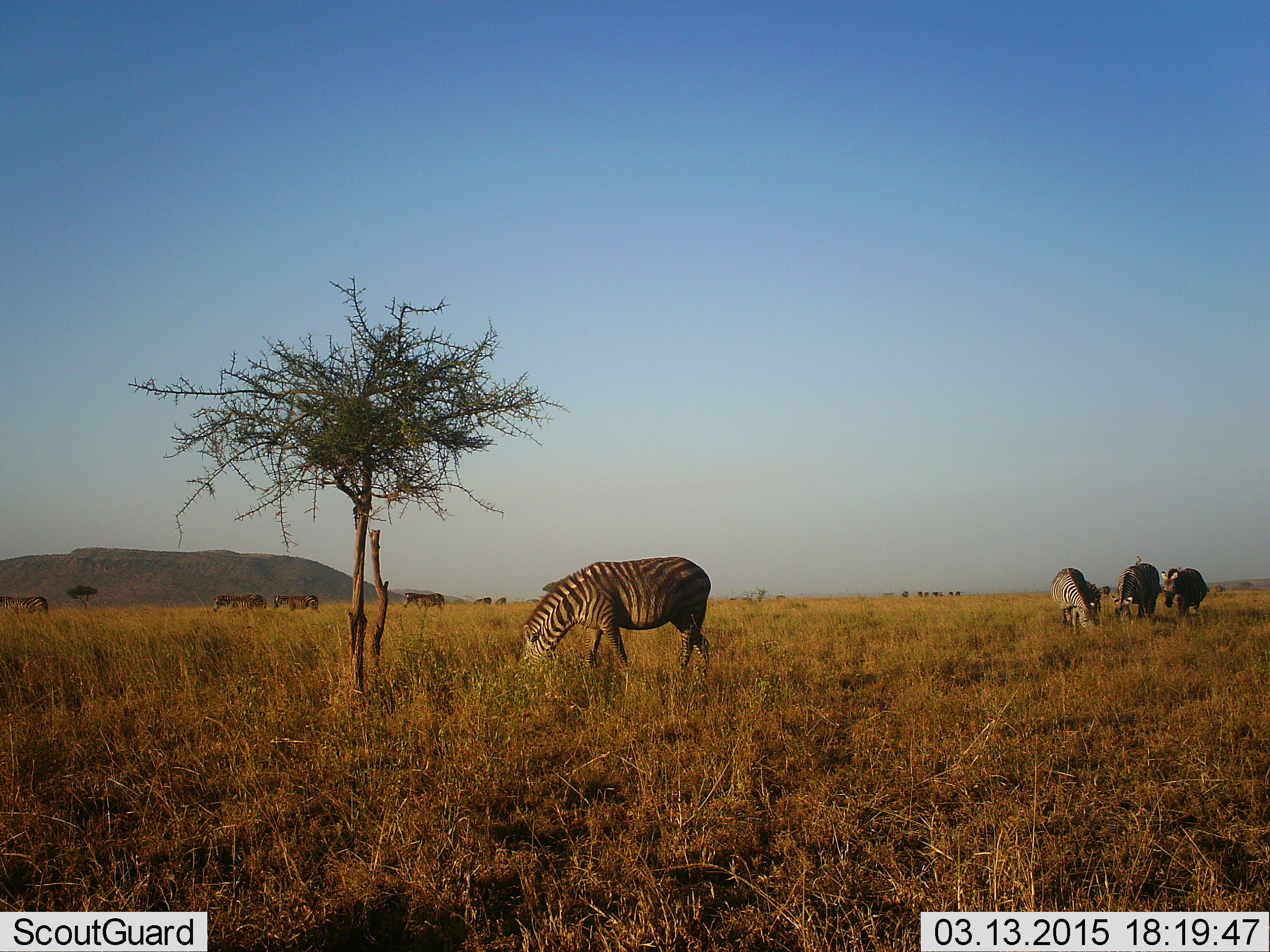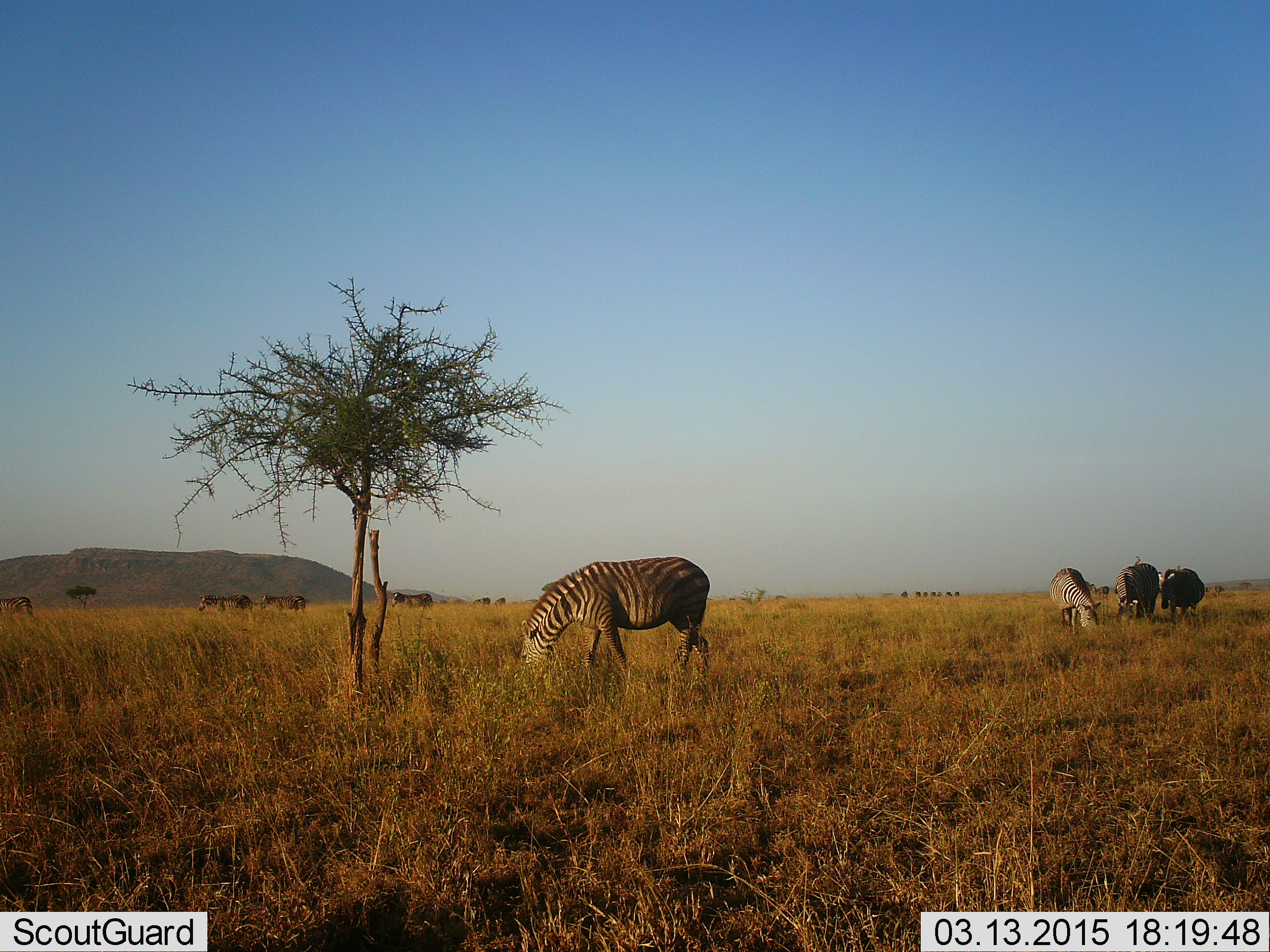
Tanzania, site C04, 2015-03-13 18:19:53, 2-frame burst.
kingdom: Animalia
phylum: Chordata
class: Mammalia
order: Artiodactyla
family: Bovidae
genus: Connochaetes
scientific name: Connochaetes taurinus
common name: blue wildebeest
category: wildebeest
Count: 6.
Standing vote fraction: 30%.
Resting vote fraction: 0%.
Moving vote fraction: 60%.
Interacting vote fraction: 0%.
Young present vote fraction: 0%.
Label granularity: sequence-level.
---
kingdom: Animalia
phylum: Chordata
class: Mammalia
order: Perissodactyla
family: Equidae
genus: Equus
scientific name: Equus quagga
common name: plains zebra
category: zebra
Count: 4.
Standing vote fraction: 40%.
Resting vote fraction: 0%.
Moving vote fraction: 27%.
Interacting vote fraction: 0%.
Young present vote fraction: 0%.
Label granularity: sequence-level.